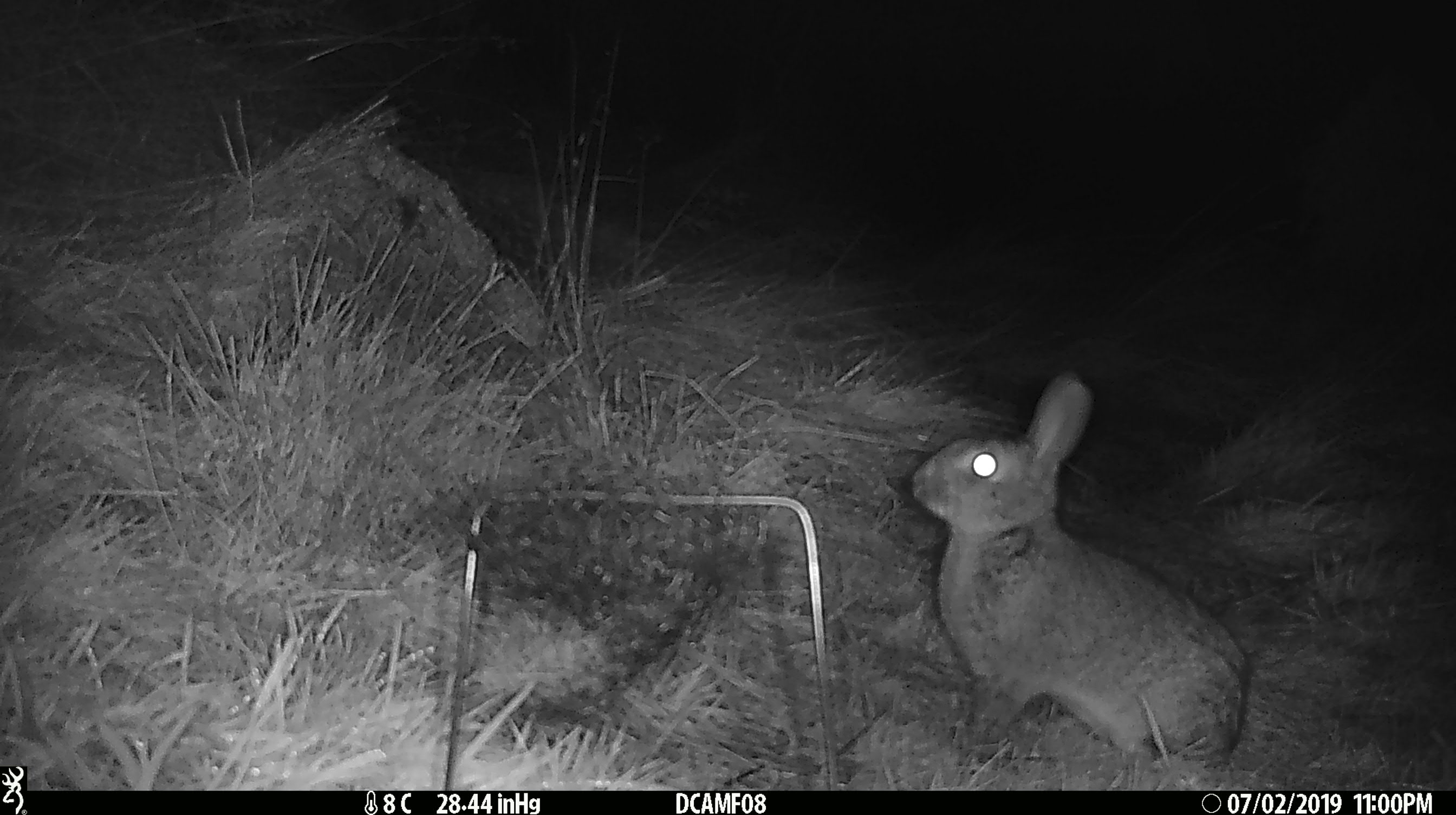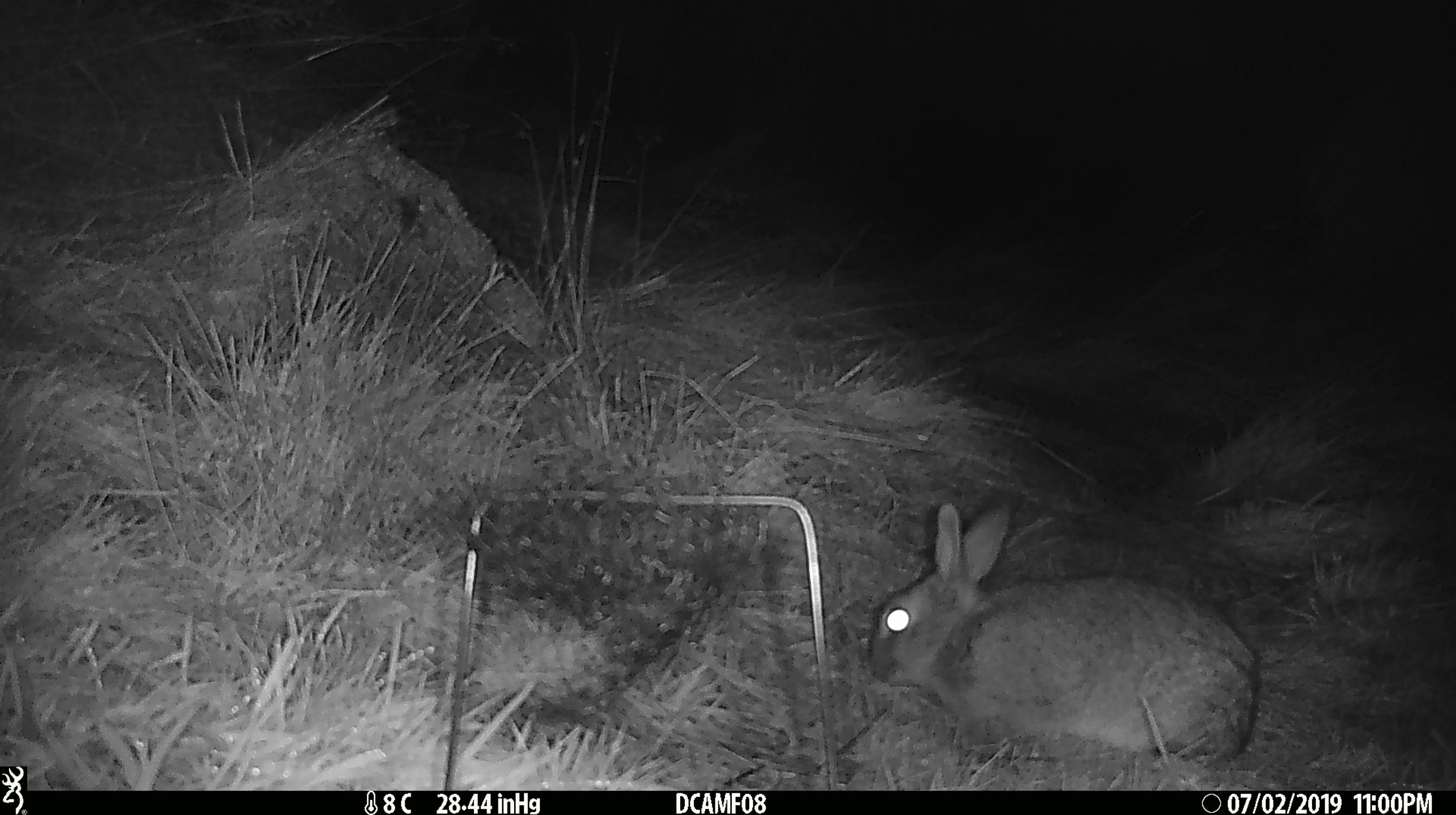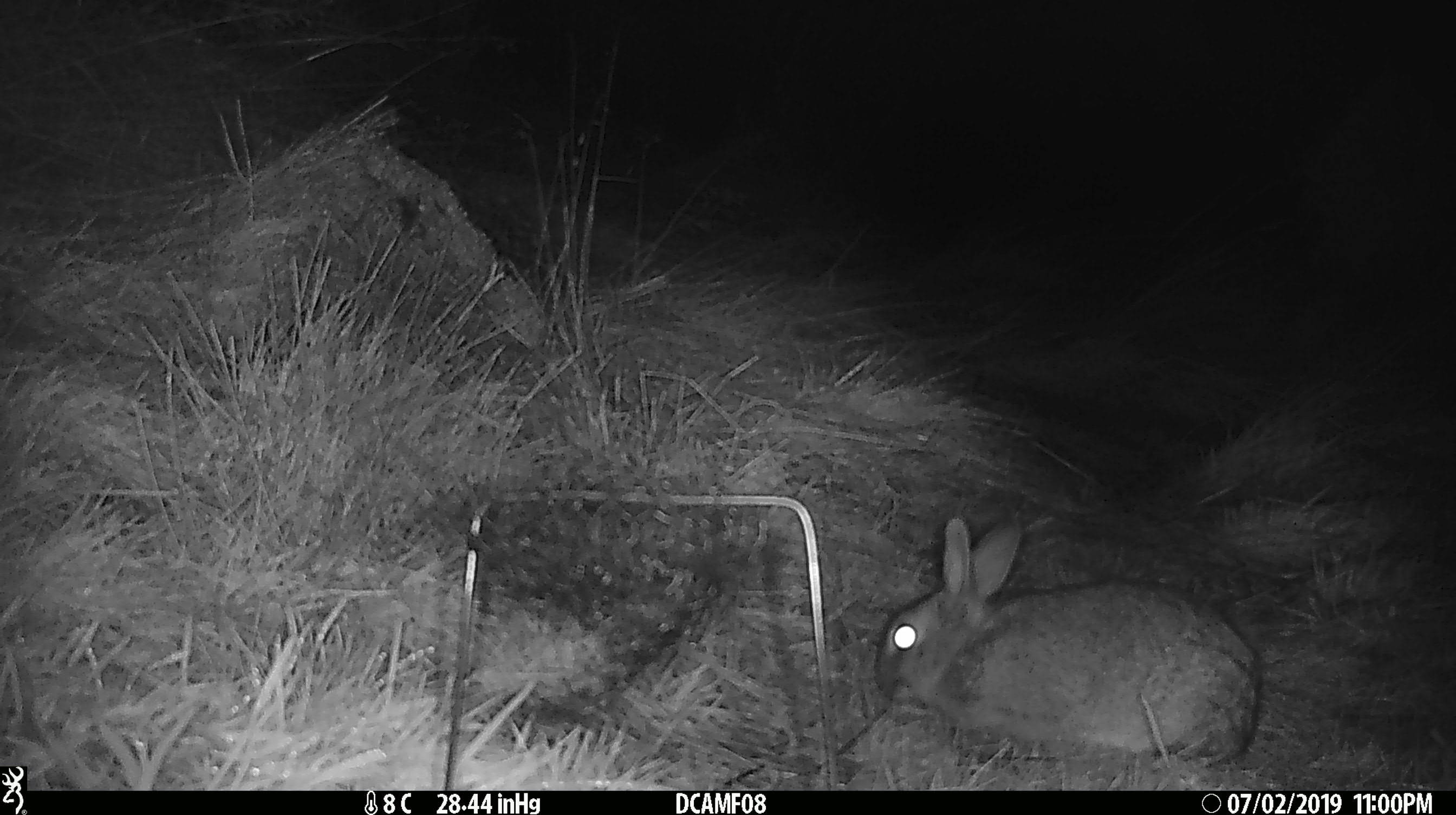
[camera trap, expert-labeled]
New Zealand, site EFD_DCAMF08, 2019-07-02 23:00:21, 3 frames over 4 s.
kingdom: Animalia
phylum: Chordata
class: Mammalia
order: Lagomorpha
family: Leporidae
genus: Oryctolagus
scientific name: Oryctolagus cuniculus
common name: european rabbit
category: rabbit